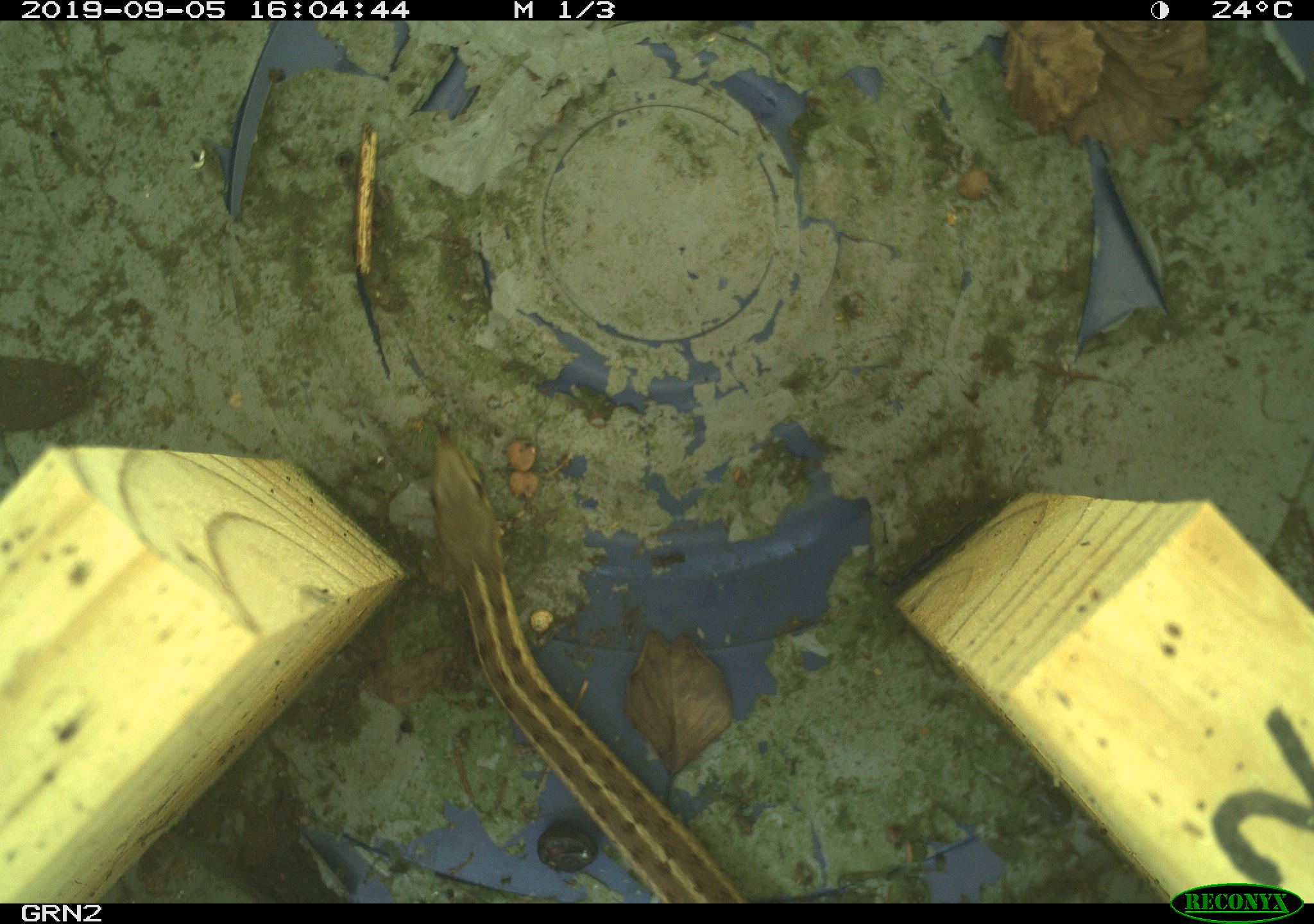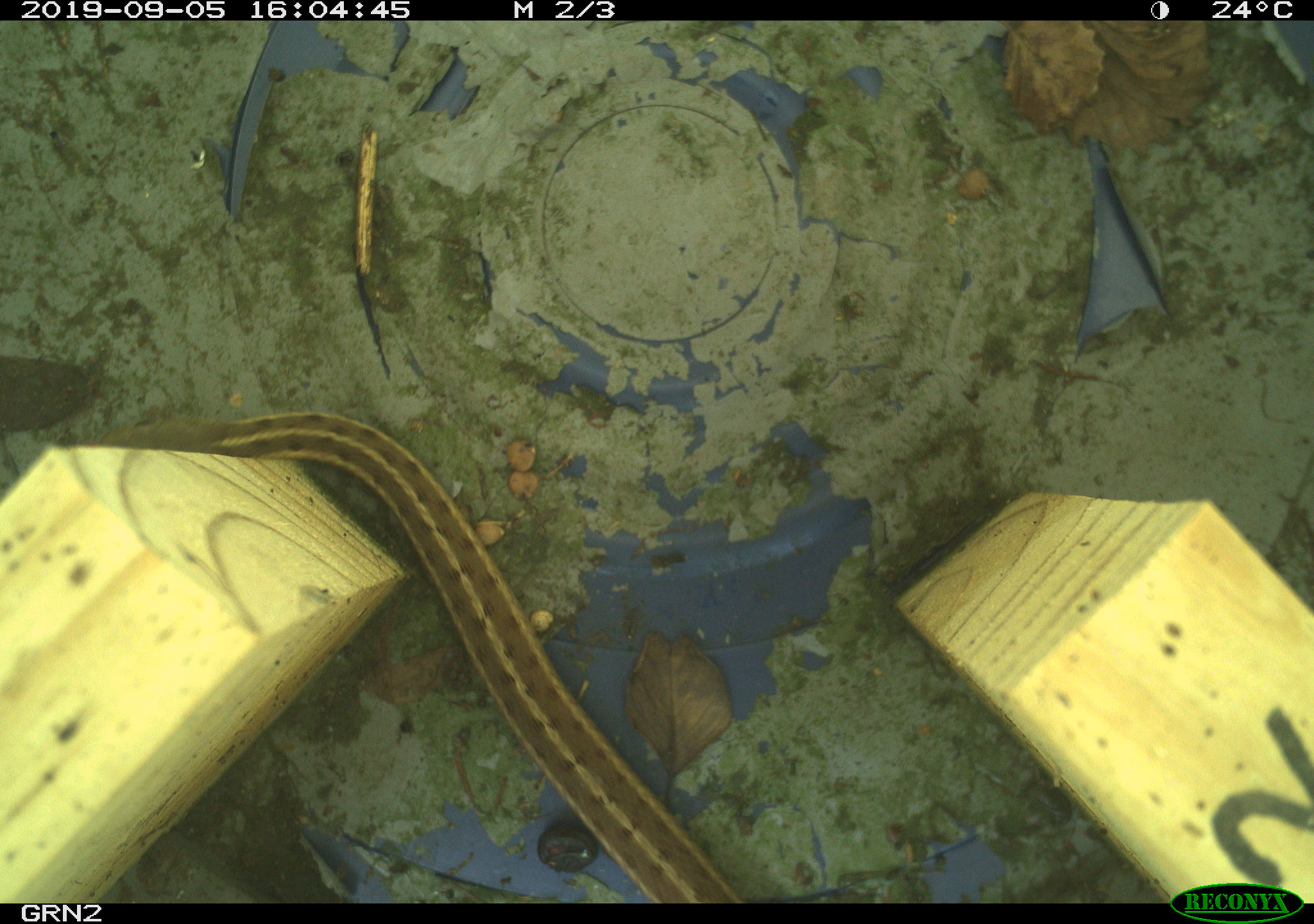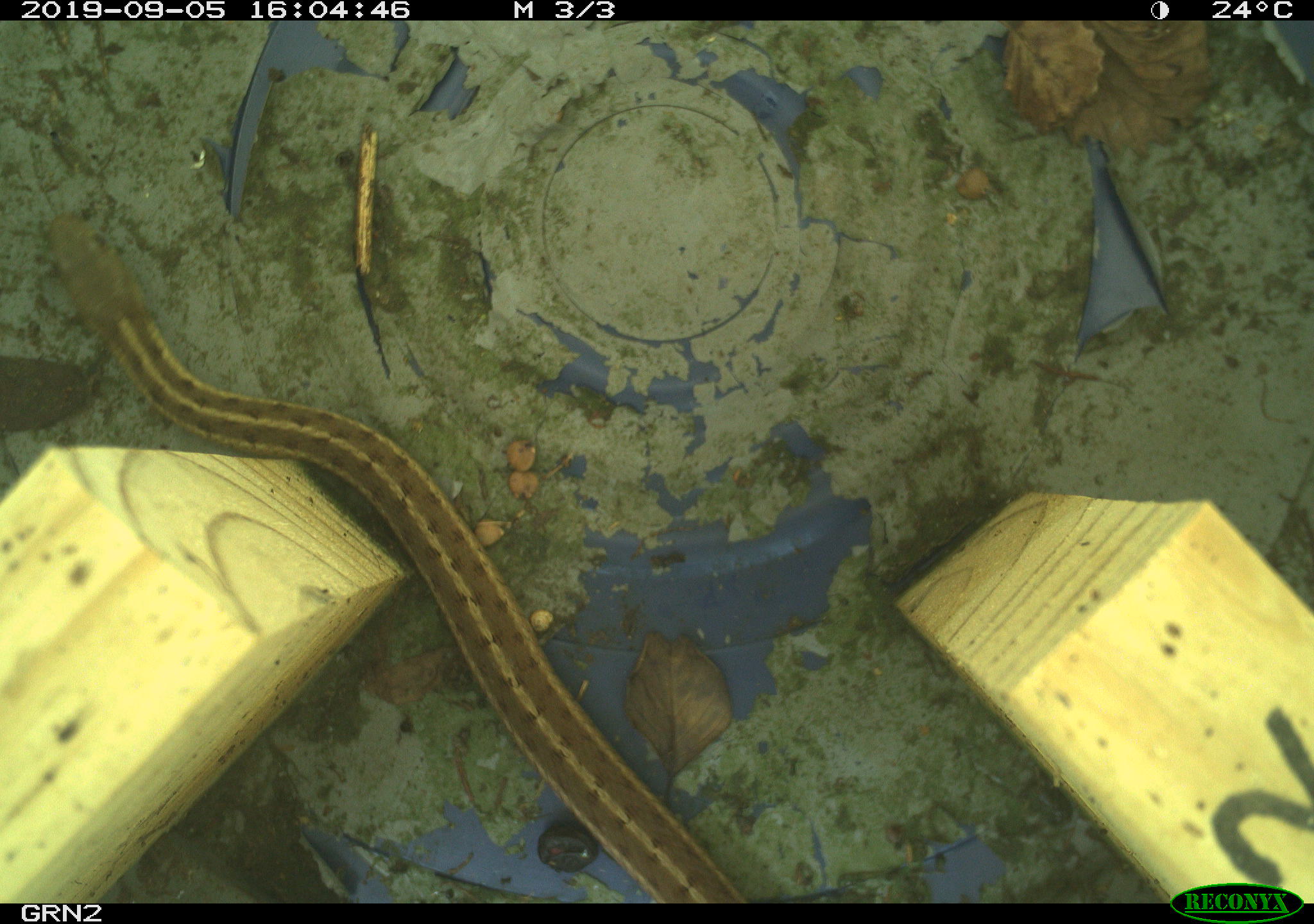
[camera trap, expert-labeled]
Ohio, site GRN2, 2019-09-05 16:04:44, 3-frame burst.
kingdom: Animalia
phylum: Chordata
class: Reptilia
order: Squamata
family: Colubridae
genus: Thamnophis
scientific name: Thamnophis sirtalis sirtalis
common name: eastern gartersnake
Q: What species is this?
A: Eastern gartersnake (Thamnophis sirtalis sirtalis).